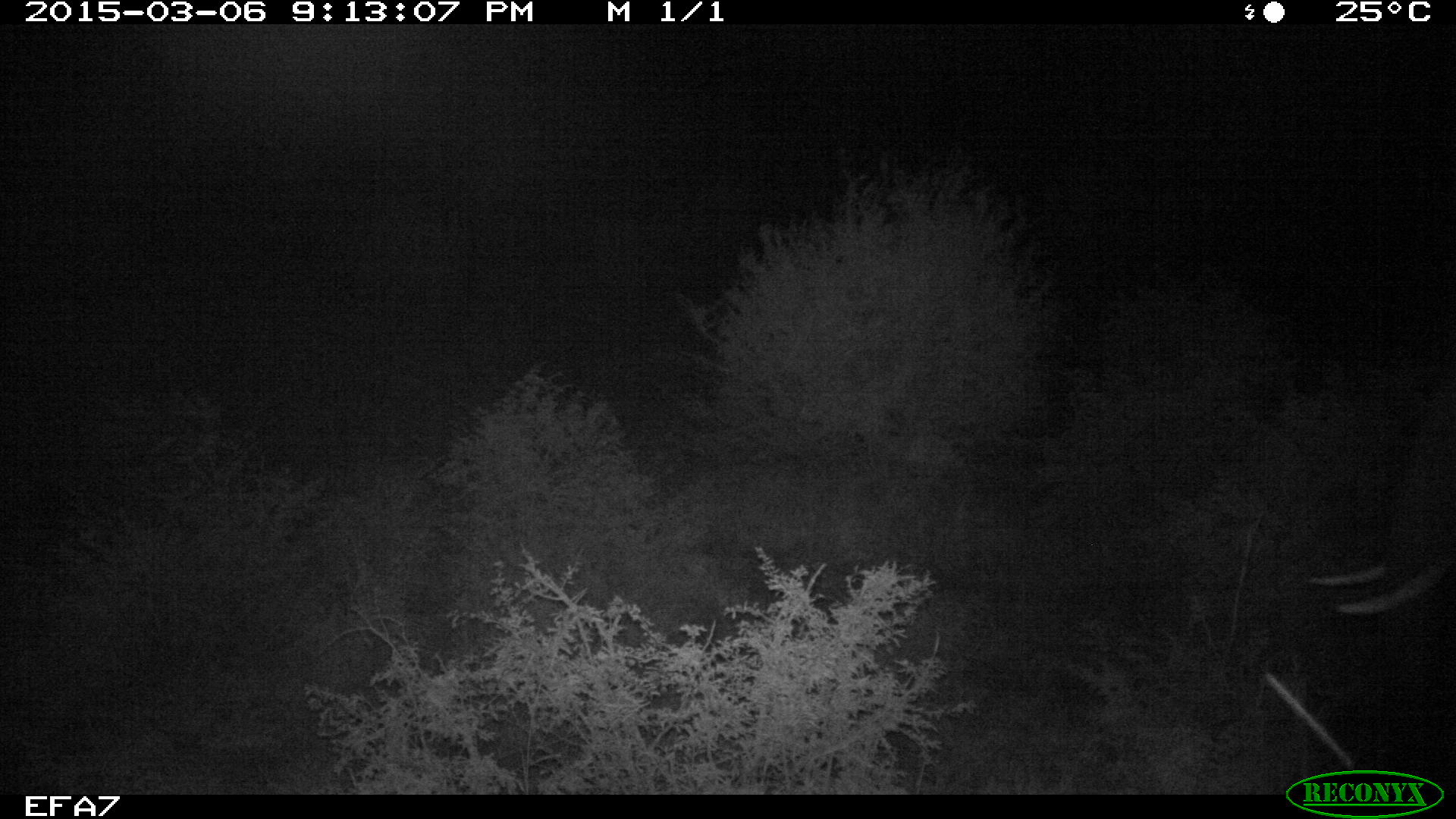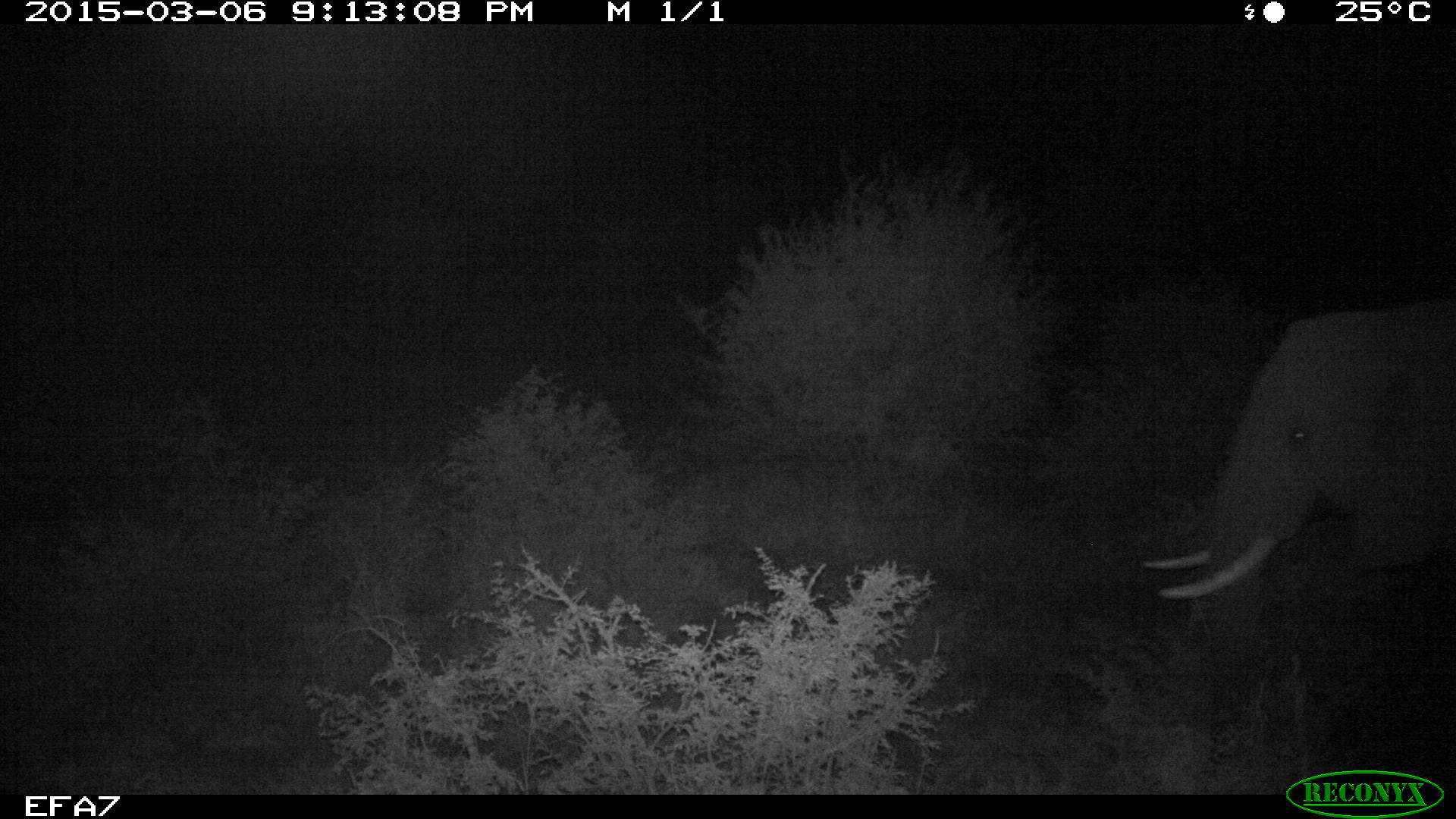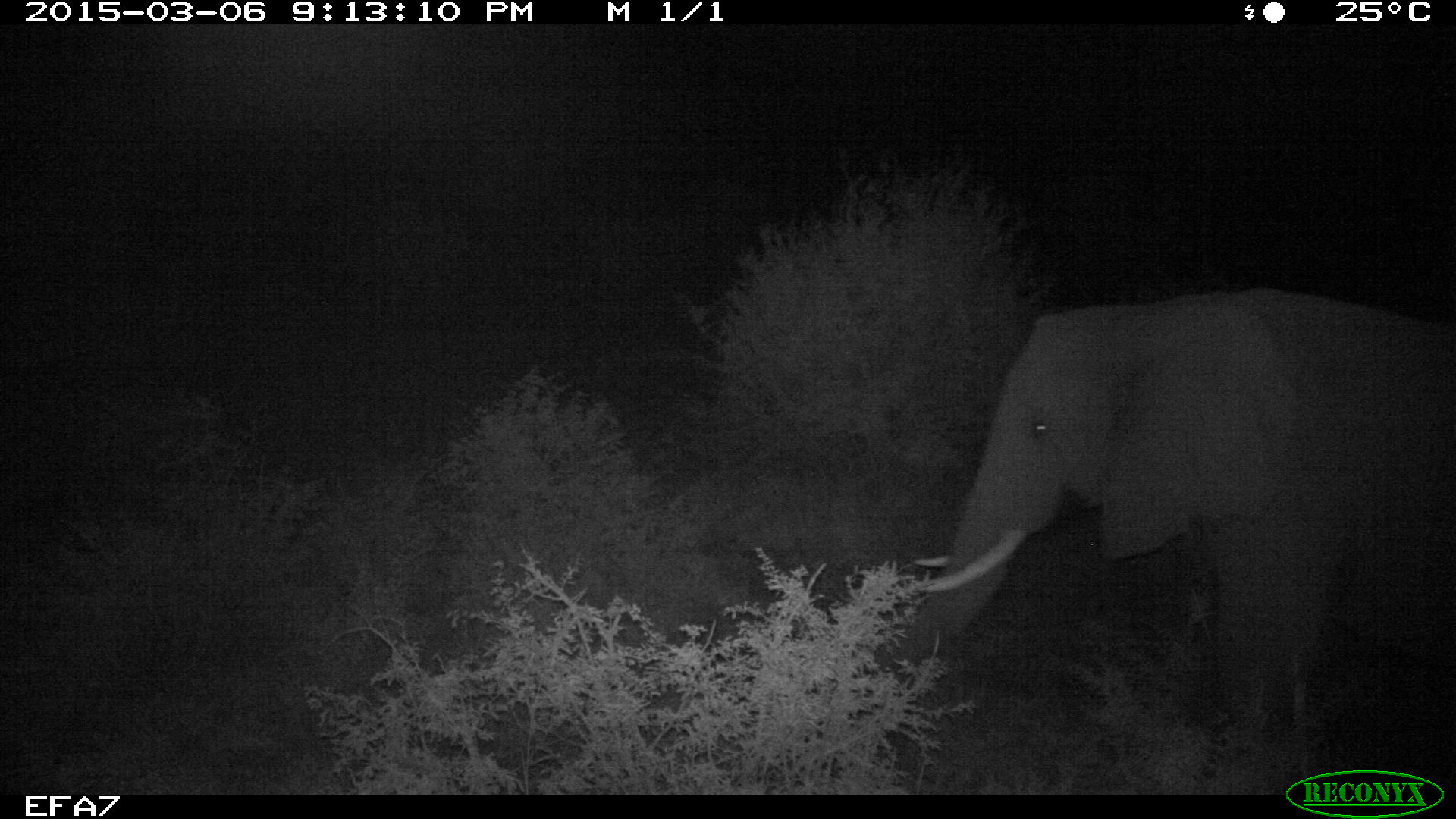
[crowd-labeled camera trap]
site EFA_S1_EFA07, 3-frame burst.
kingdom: Animalia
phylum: Chordata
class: Mammalia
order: Proboscidea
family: Elephantidae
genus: Loxodonta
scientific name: Loxodonta africana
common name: african bush elephant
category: elephant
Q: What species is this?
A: Elephant (african bush elephant) (Loxodonta africana).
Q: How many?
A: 1.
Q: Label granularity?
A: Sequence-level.